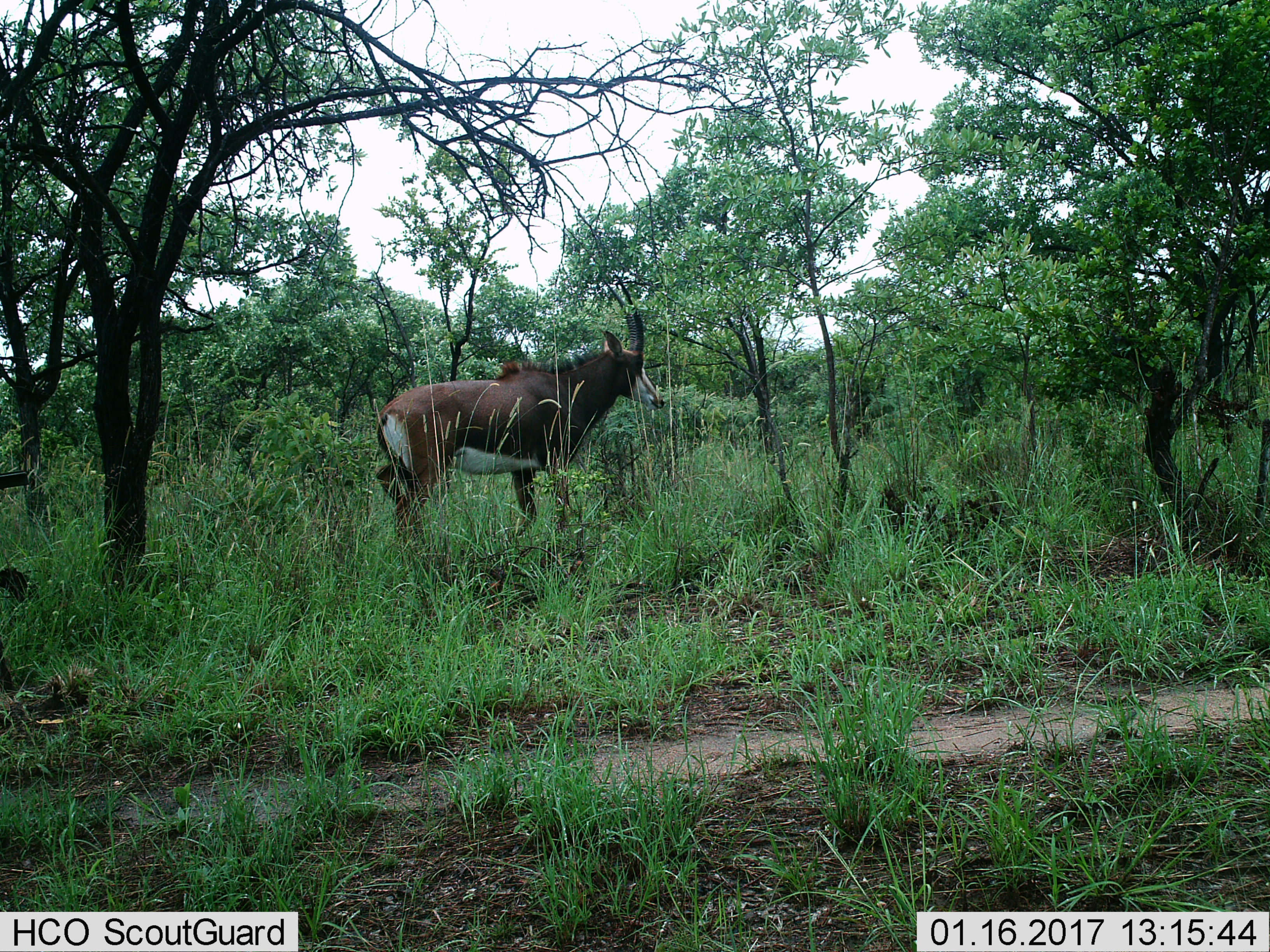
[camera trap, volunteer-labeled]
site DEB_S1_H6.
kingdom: Animalia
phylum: Chordata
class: Mammalia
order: Artiodactyla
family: Bovidae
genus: Hippotragus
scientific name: Hippotragus niger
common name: sable antelope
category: sable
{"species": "sable (sable antelope) (Hippotragus niger)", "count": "1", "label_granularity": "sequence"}